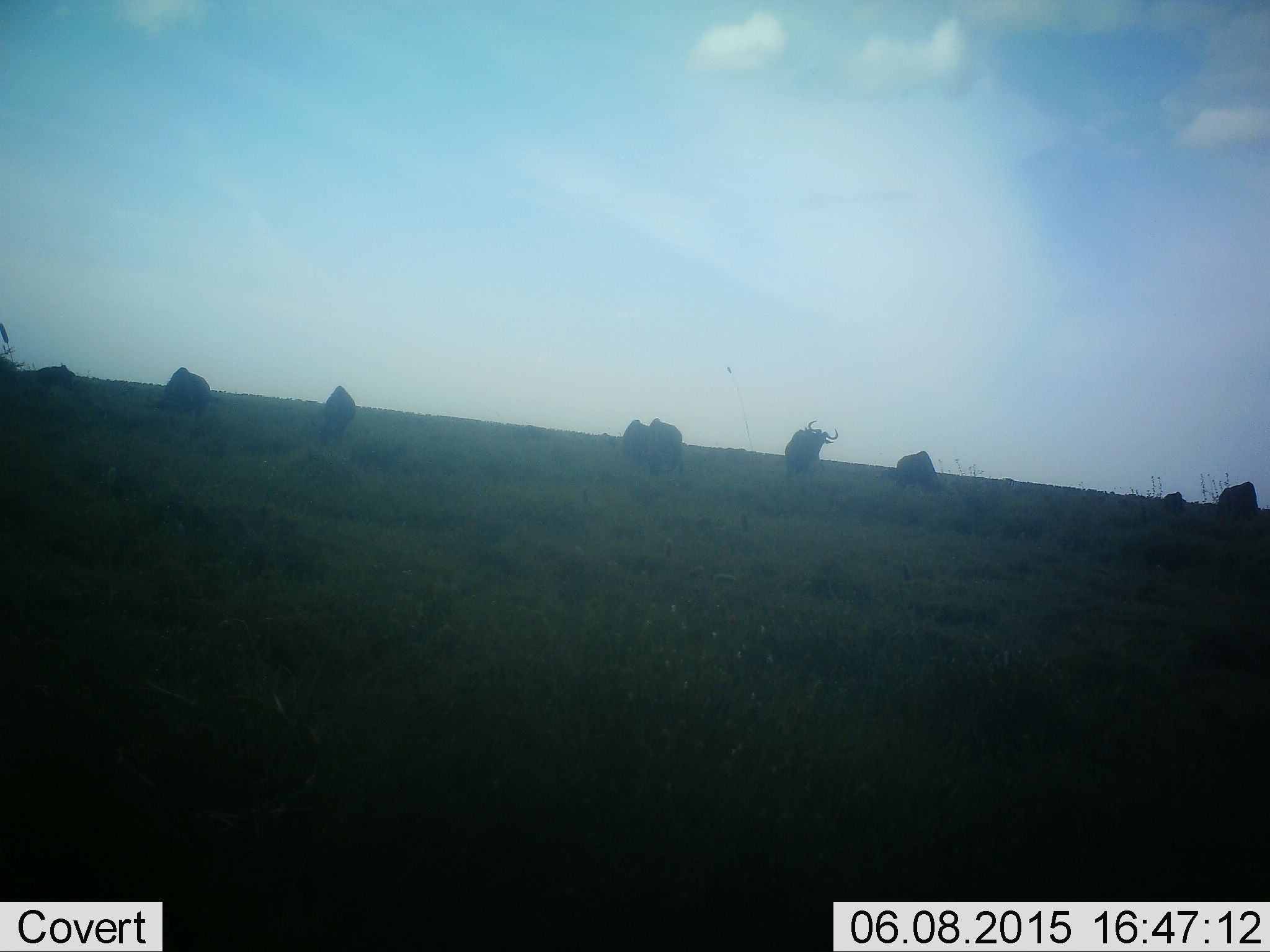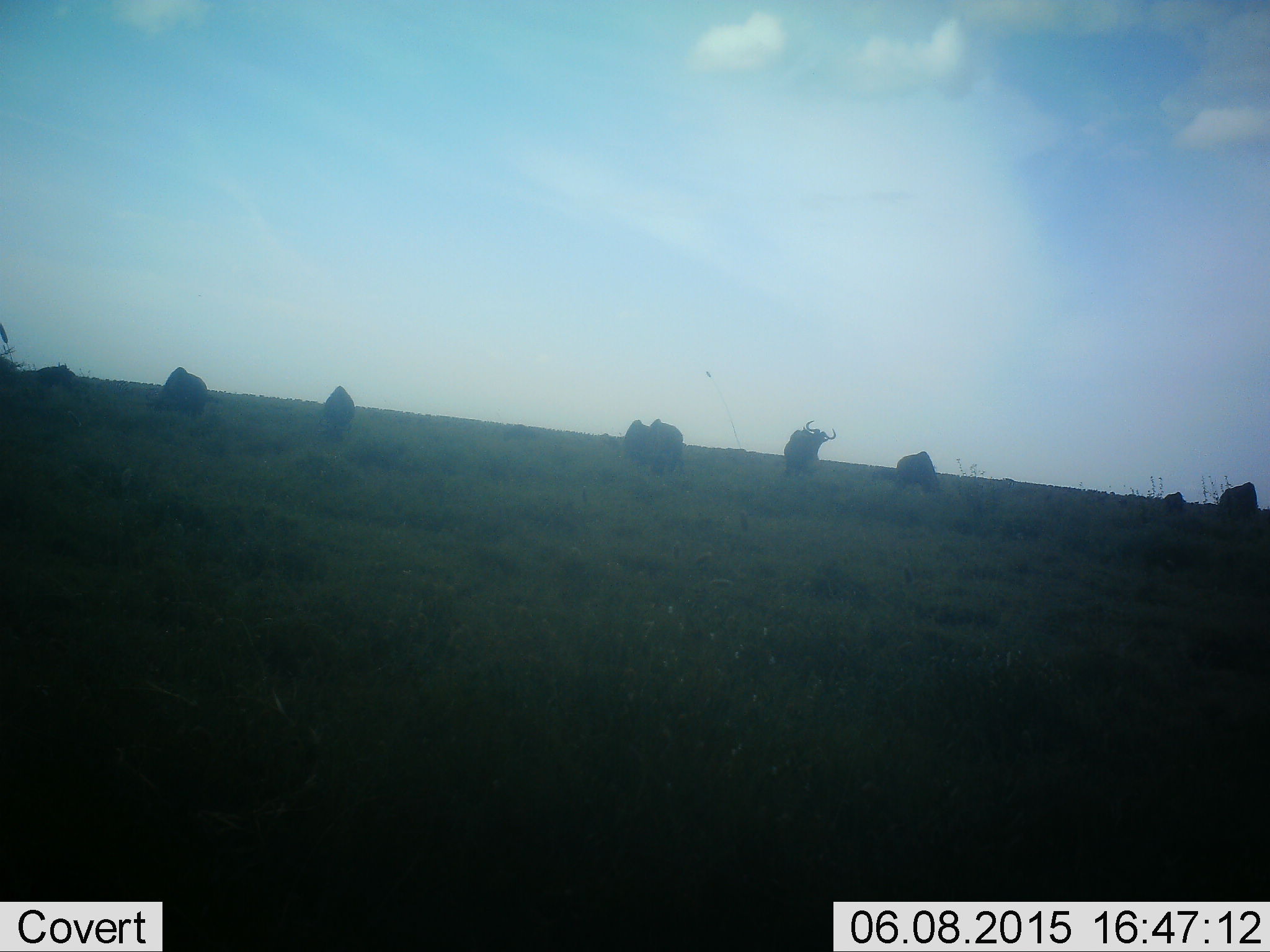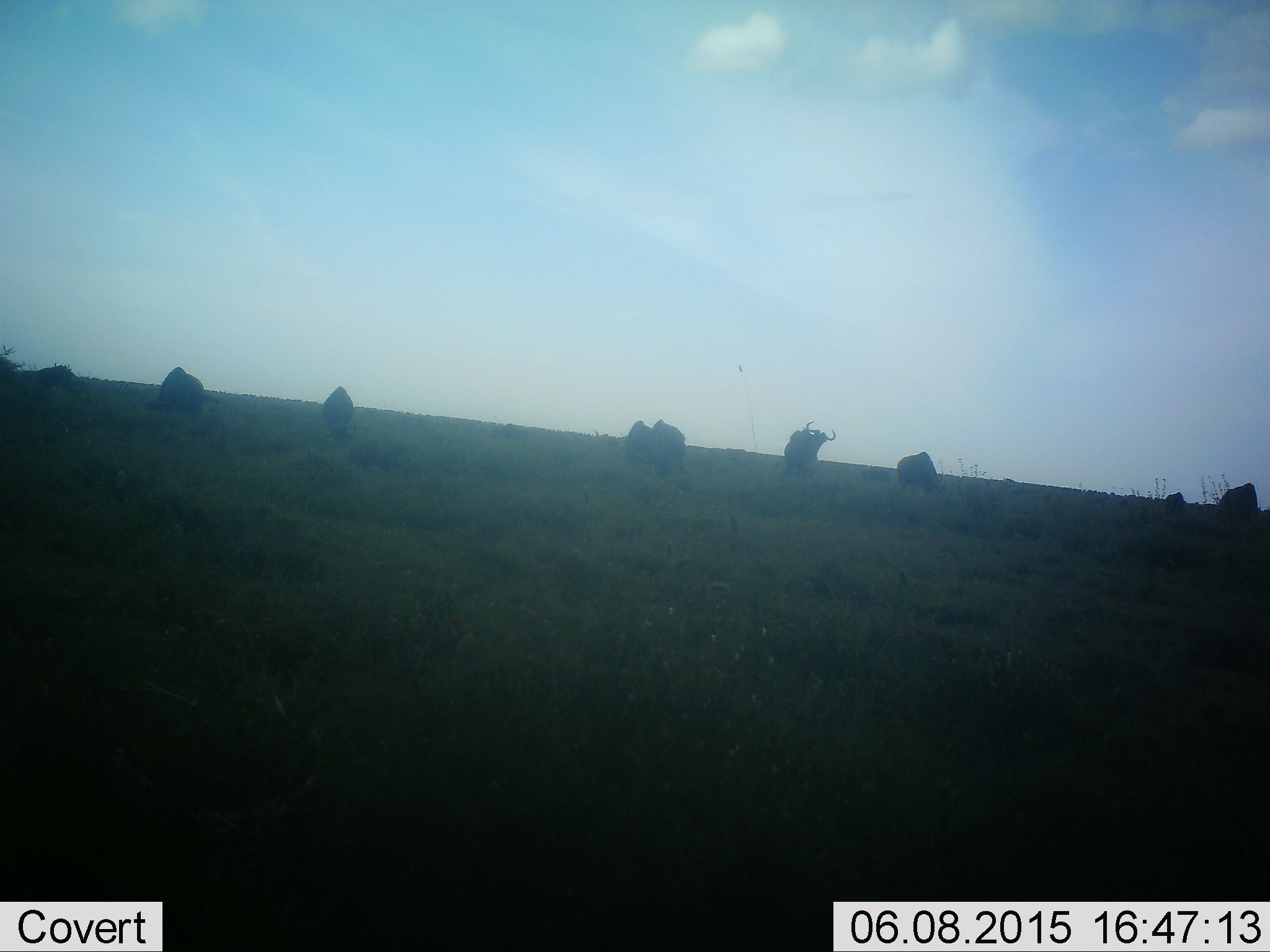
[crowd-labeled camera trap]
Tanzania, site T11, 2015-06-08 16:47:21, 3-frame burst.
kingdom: Animalia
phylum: Chordata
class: Mammalia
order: Artiodactyla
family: Bovidae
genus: Connochaetes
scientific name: Connochaetes taurinus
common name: blue wildebeest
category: wildebeest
Wildebeest (blue wildebeest) (Connochaetes taurinus), count 8. Behavior (volunteer vote fractions): standing 60%, resting 0%, moving 30%, interacting 0%. Young present (vote fraction): 10%. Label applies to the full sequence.